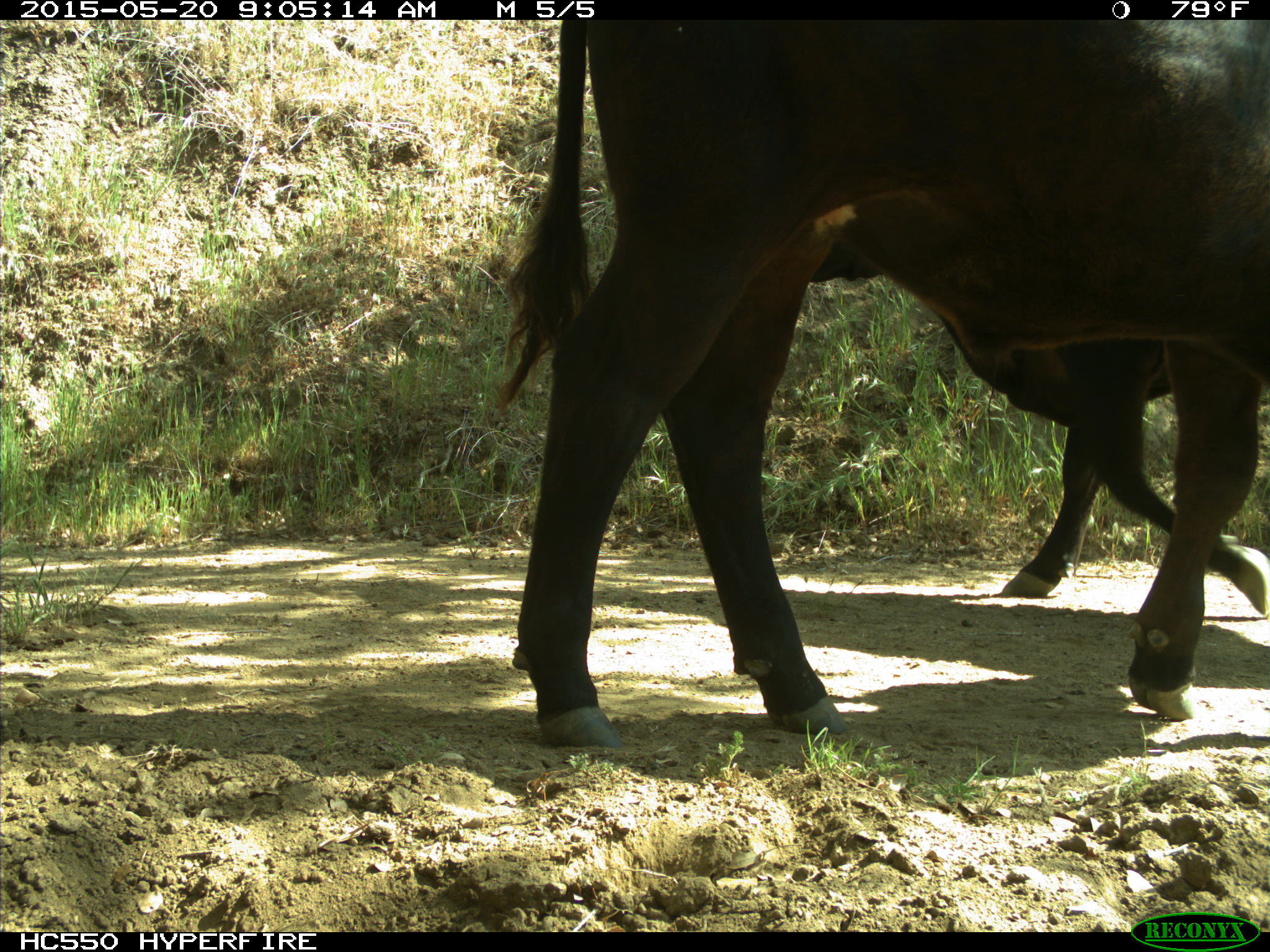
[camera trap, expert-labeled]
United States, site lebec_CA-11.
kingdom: Animalia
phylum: Chordata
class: Mammalia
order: Artiodactyla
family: Bovidae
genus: Bos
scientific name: Bos taurus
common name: domestic cow